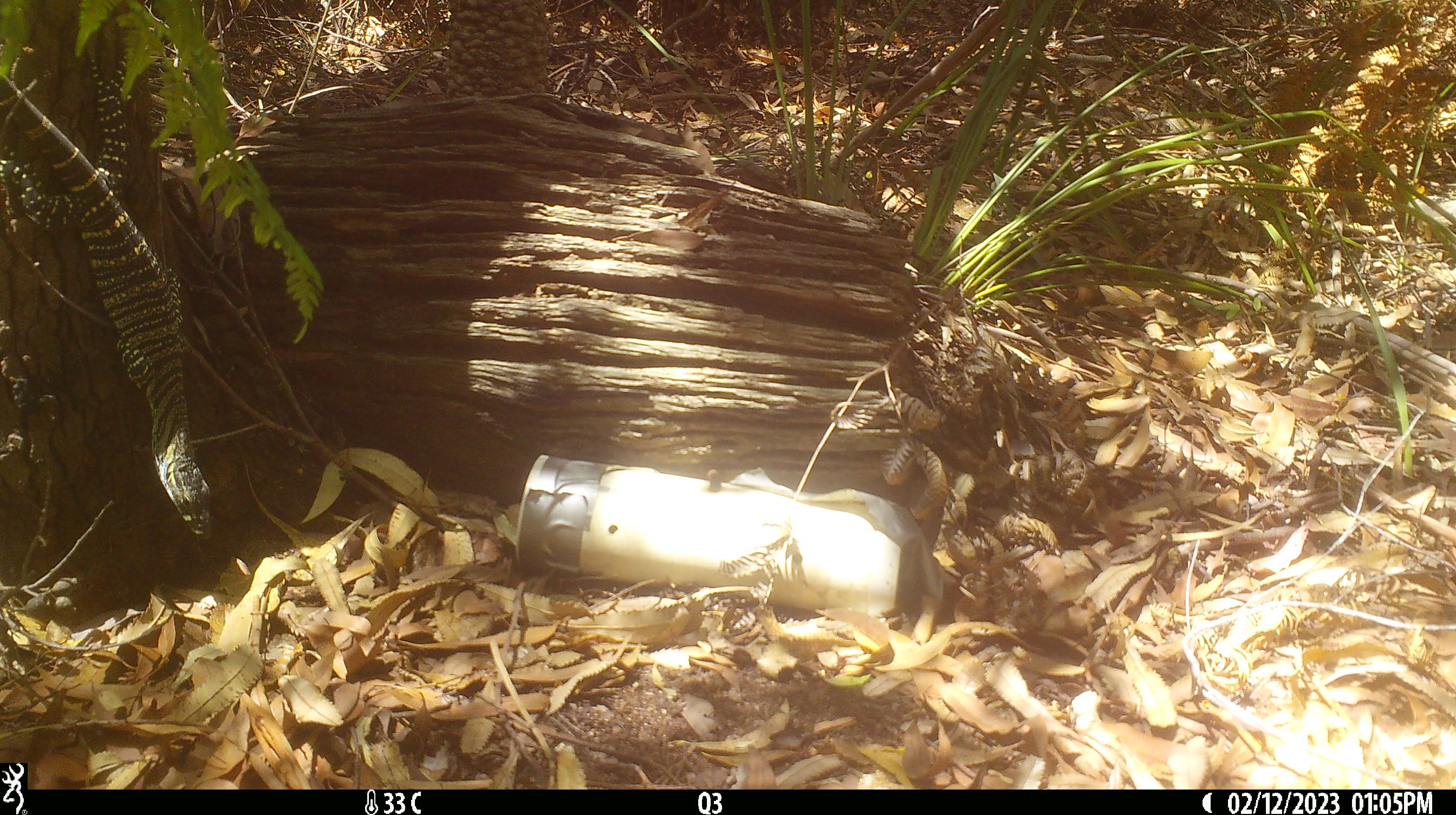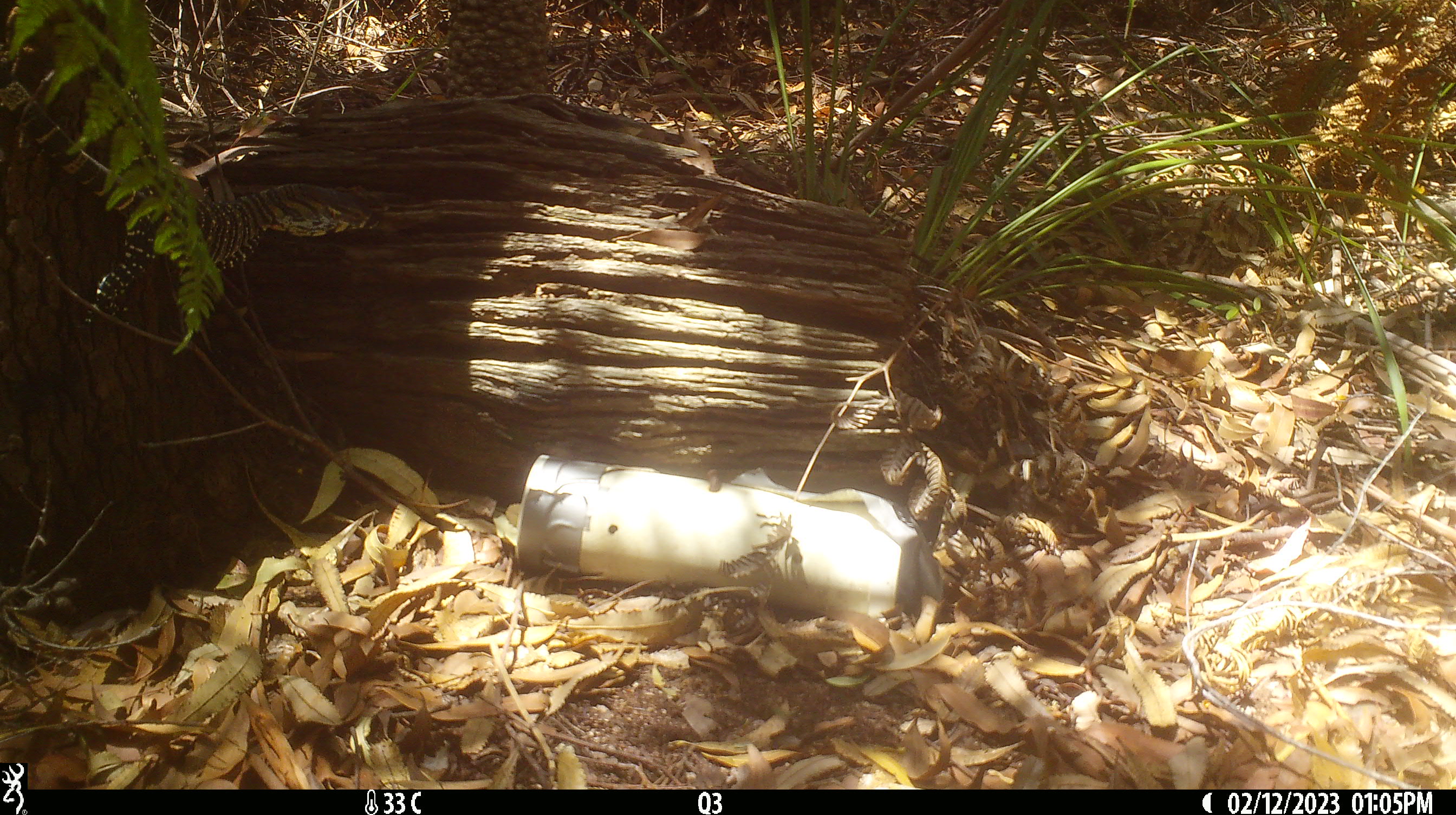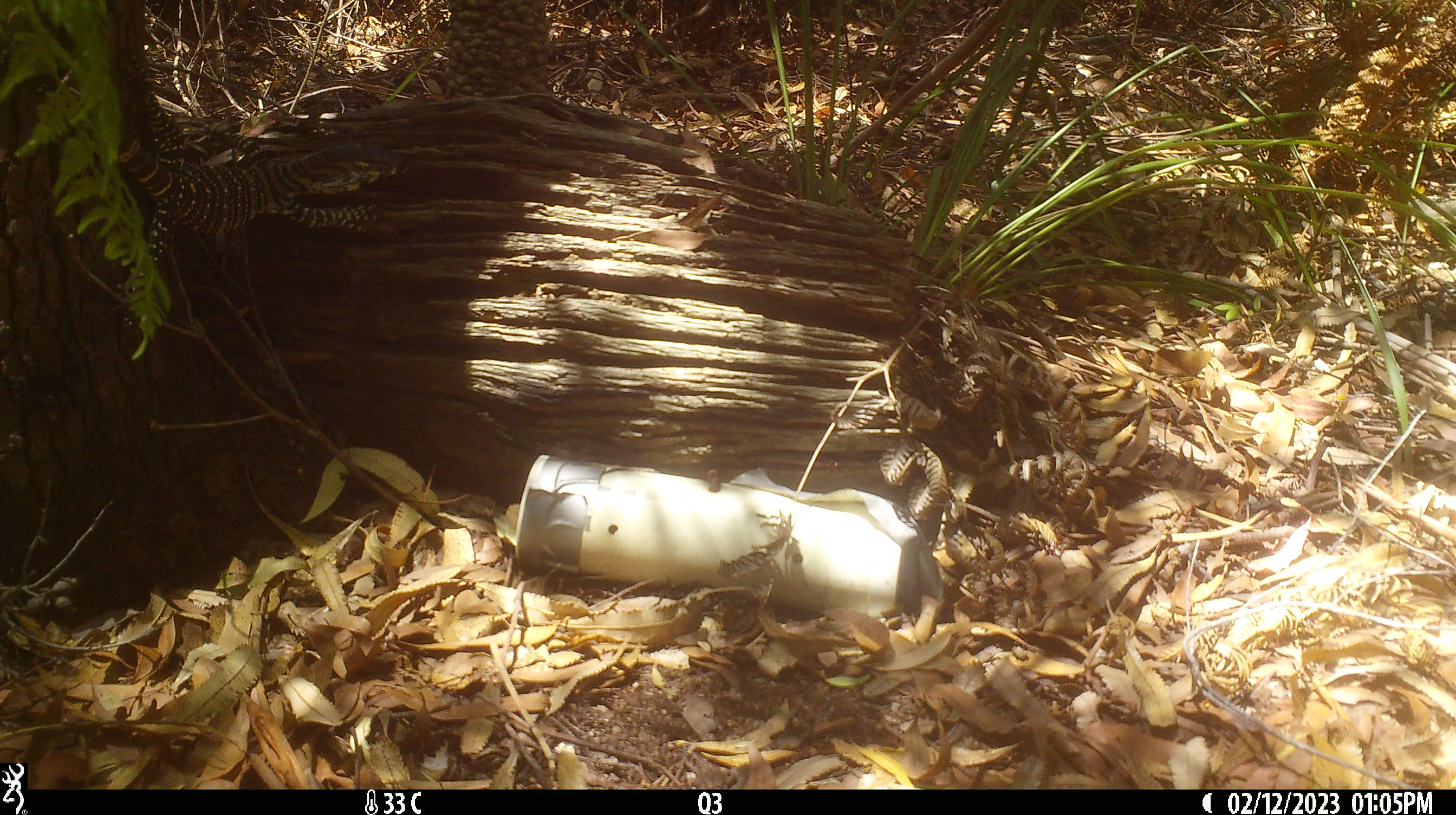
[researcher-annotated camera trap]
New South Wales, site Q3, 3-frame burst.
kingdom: Animalia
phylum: Chordata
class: Reptilia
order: Squamata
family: Varanidae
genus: Varanus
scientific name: Varanus varius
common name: lace monitor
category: goanna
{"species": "goanna (lace monitor) (Varanus varius)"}